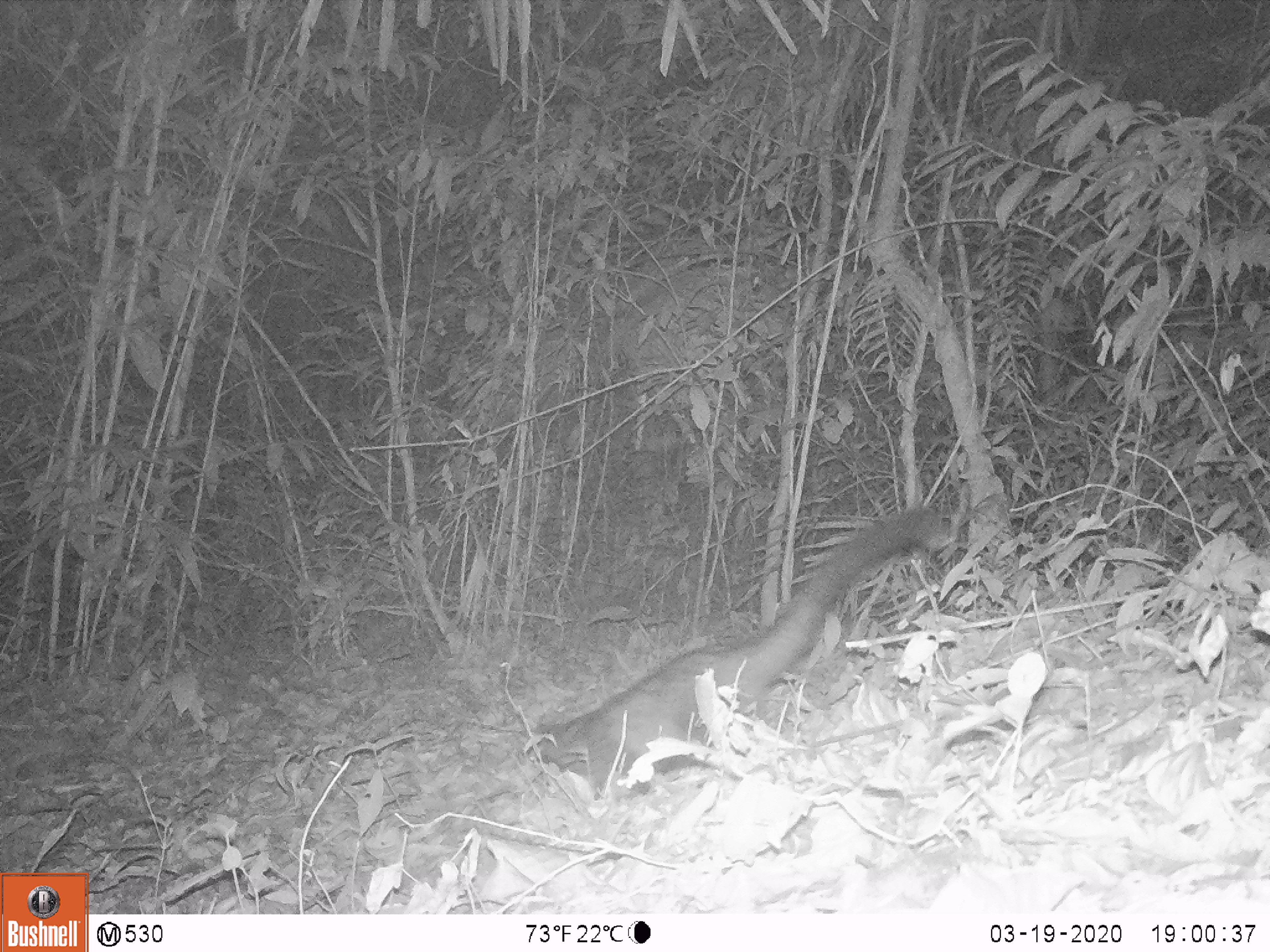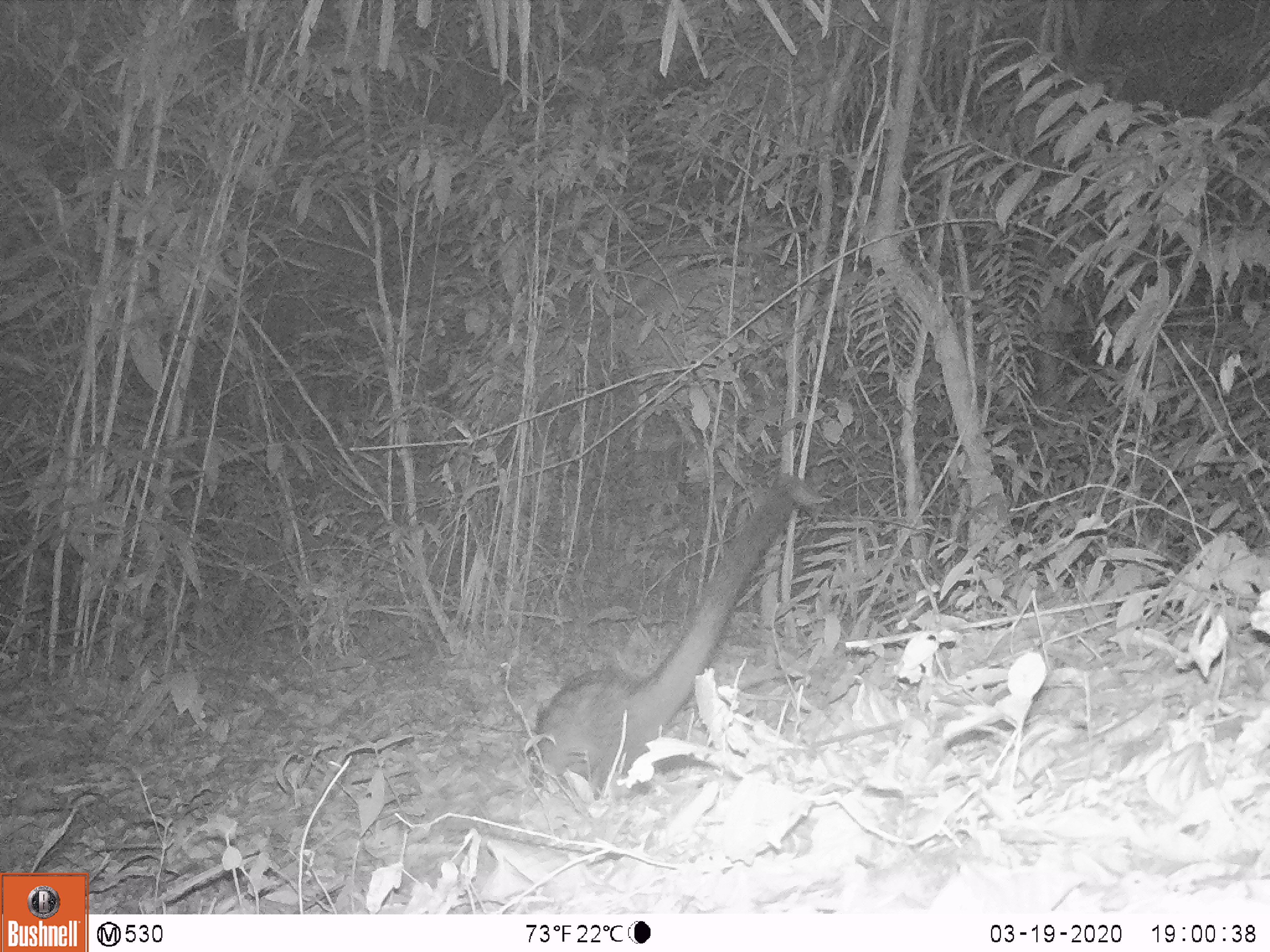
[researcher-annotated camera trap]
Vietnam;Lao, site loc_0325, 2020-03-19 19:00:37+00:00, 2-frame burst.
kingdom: Animalia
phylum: Chordata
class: Mammalia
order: Carnivora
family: Viverridae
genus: Paradoxurus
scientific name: Paradoxurus hermaphroditus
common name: common palm civet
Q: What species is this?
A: Common palm civet (Paradoxurus hermaphroditus).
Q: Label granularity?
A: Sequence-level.